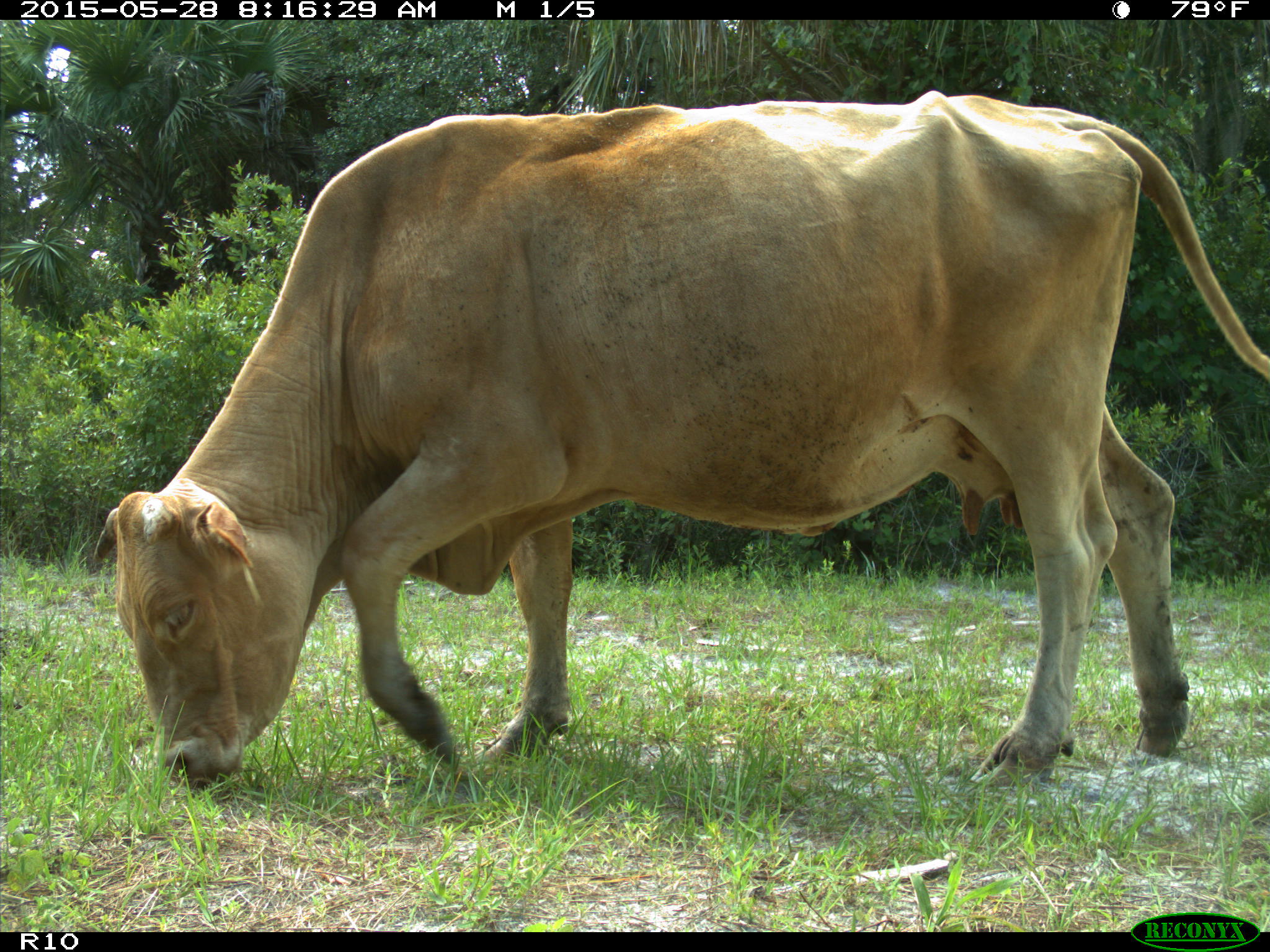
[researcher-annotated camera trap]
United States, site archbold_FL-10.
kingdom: Animalia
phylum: Chordata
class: Mammalia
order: Artiodactyla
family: Bovidae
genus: Bos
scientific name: Bos taurus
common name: domestic cow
Bos taurus (domestic cow).